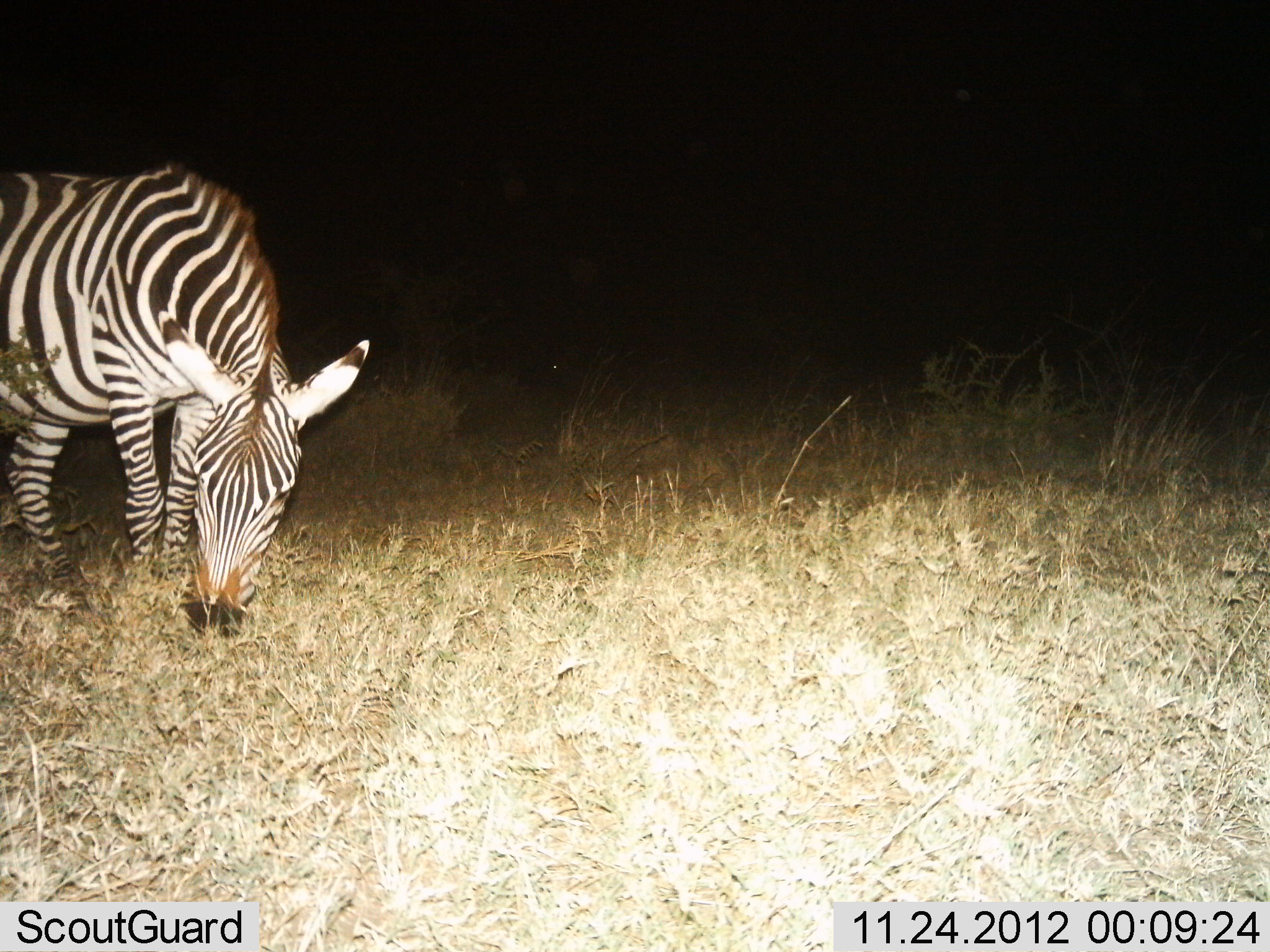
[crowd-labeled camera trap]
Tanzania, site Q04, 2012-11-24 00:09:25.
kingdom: Animalia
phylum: Chordata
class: Mammalia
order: Perissodactyla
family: Equidae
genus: Equus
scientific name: Equus quagga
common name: plains zebra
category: zebra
Zebra (plains zebra) (Equus quagga), count 1. Behavior (volunteer vote fractions): standing 0%, resting 0%, moving 0%, interacting 0%. Young present (vote fraction): 0%. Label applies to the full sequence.